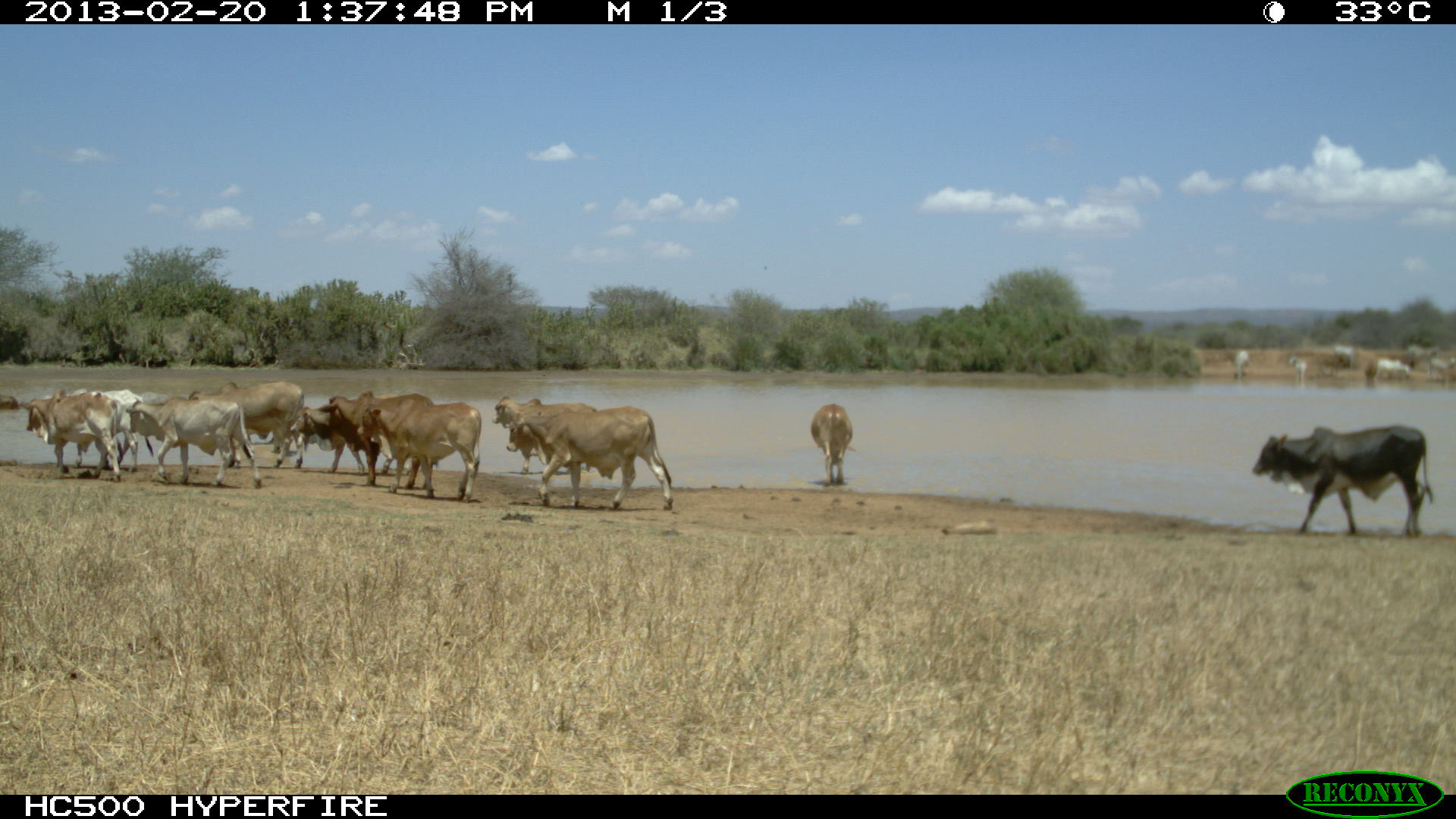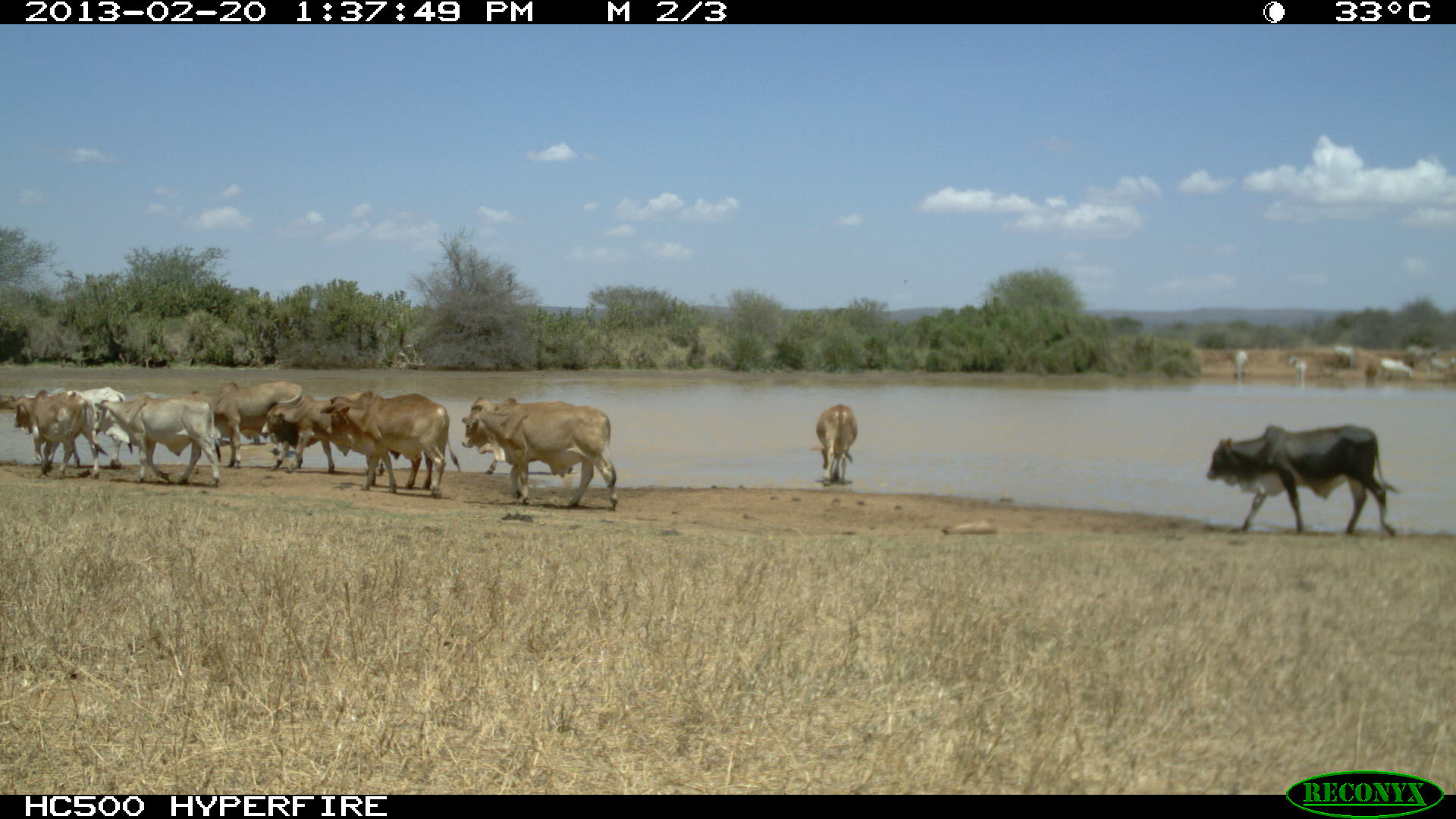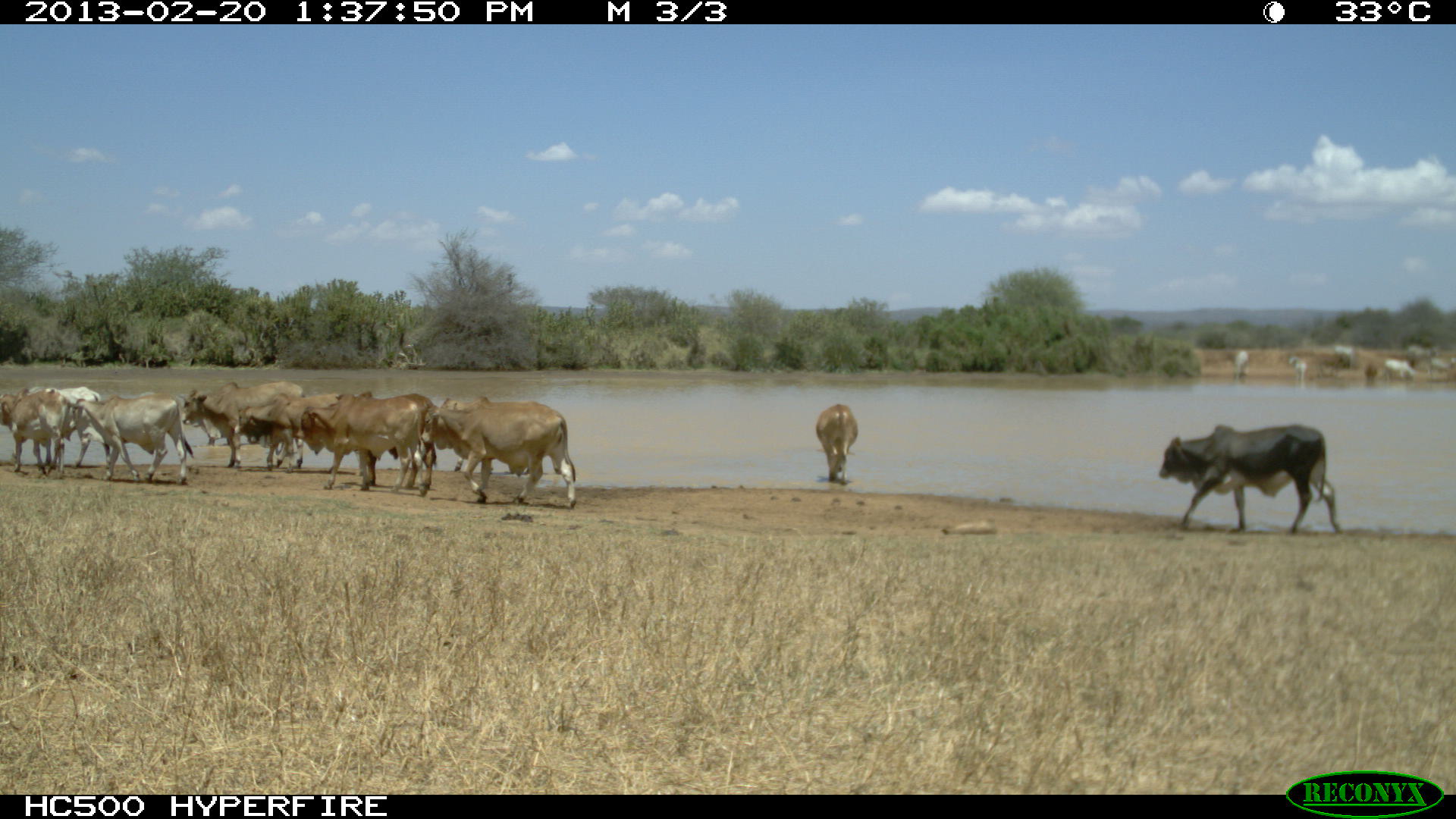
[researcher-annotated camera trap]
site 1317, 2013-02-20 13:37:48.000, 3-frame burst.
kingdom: Animalia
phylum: Chordata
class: Mammalia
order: Artiodactyla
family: Bovidae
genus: Bos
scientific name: Bos taurus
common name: domestic cattle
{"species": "Bos taurus (domestic cattle)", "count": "15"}